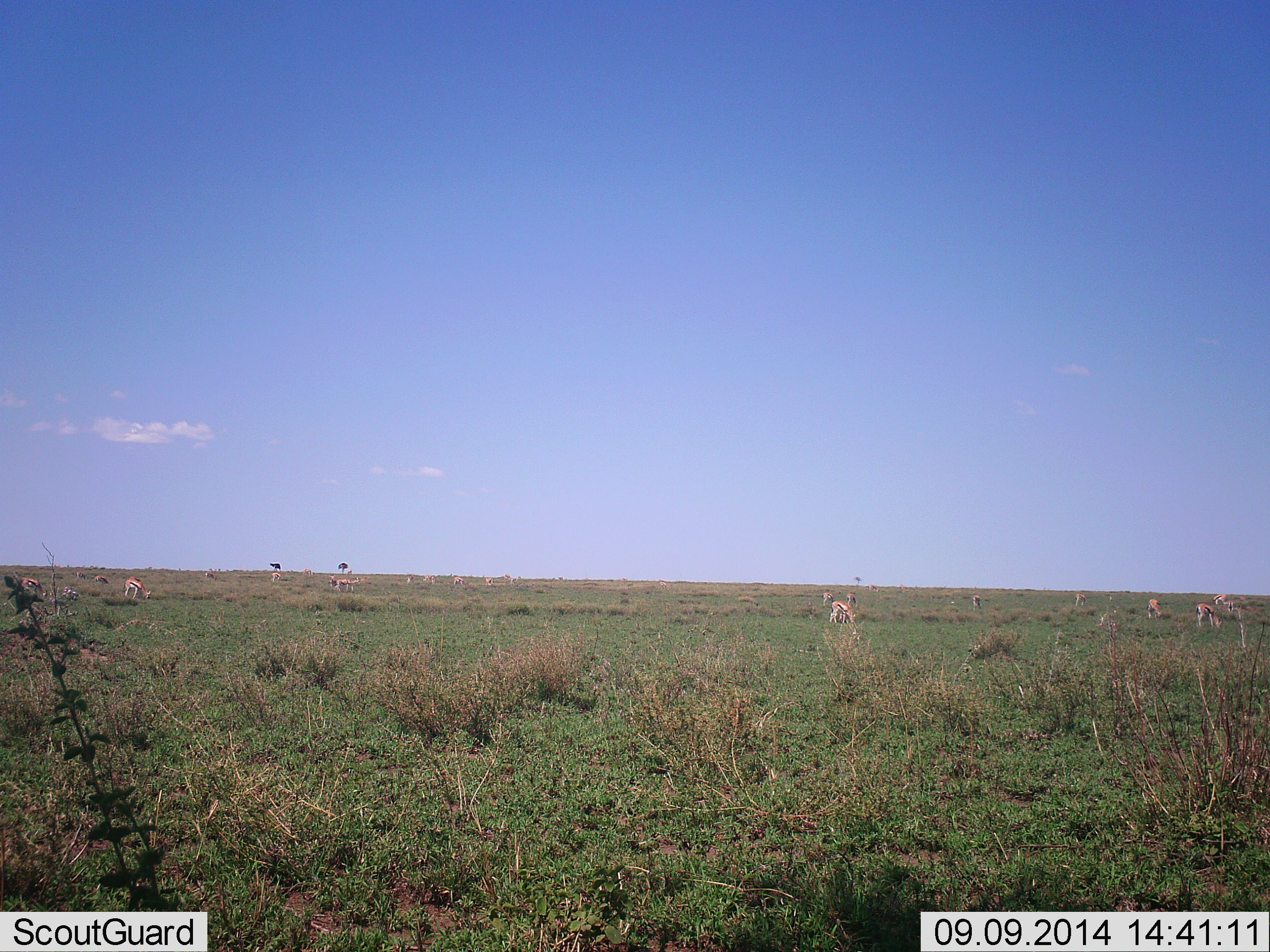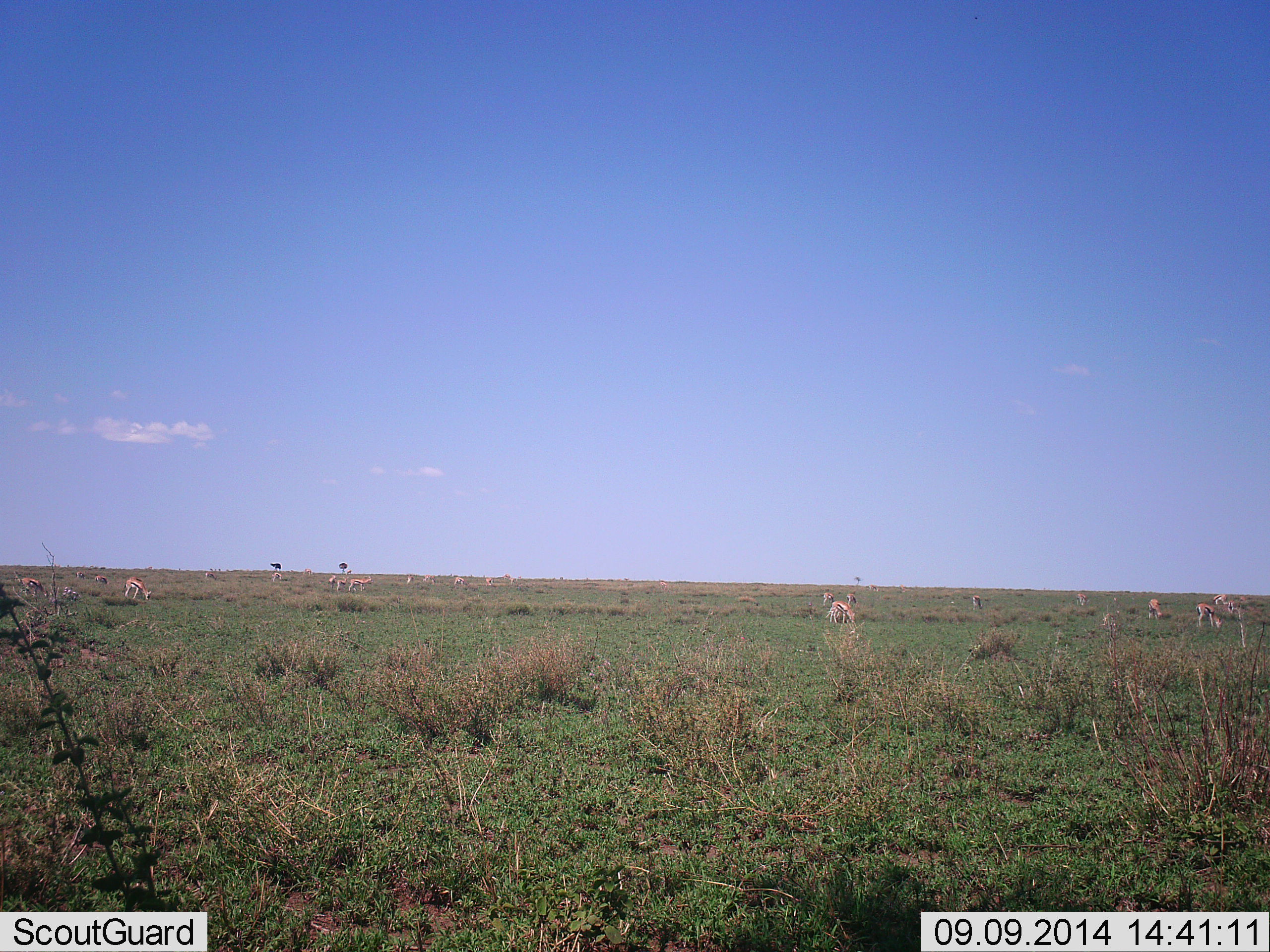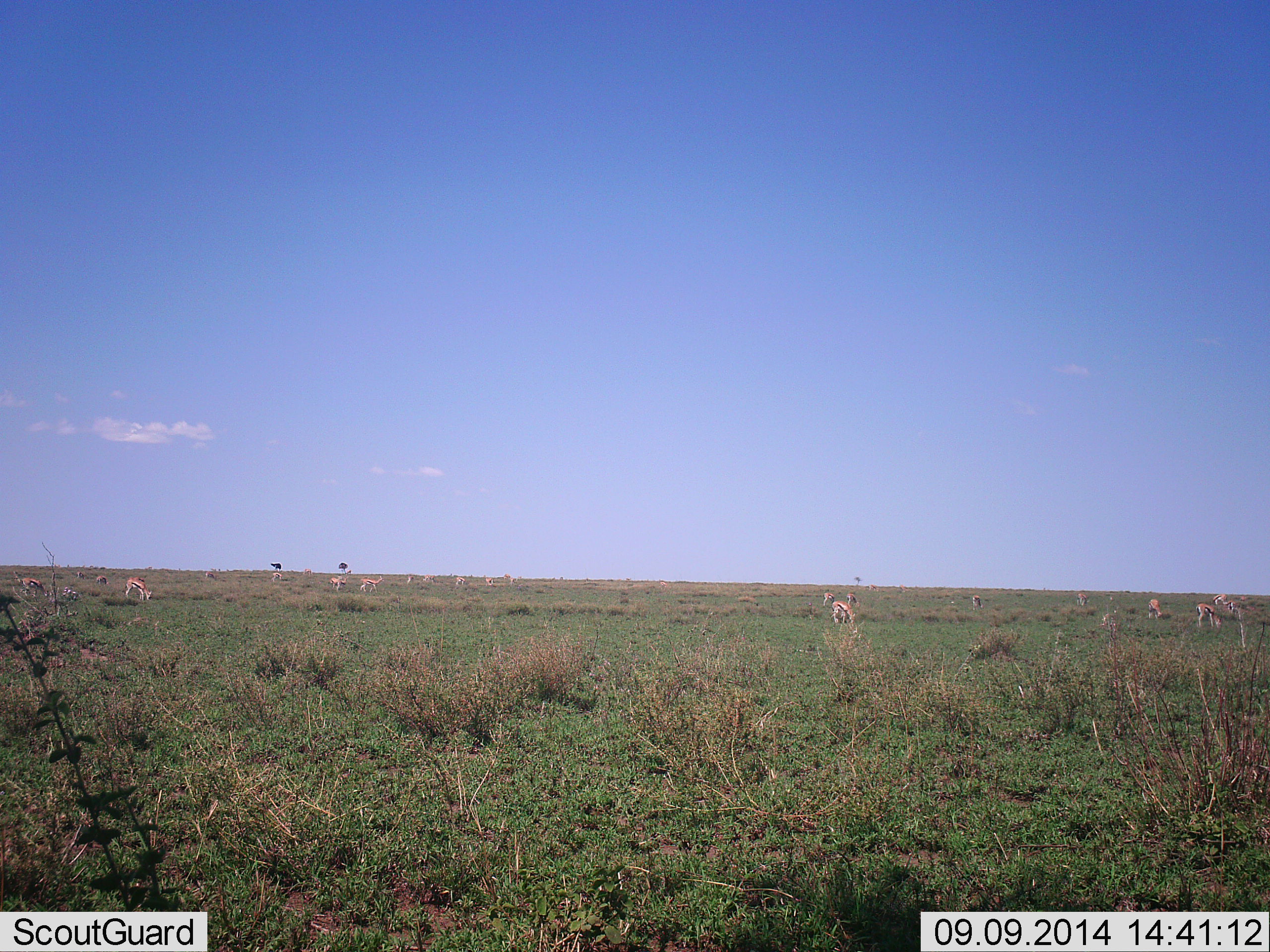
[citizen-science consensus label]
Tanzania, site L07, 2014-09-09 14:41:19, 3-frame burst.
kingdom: Animalia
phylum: Chordata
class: Mammalia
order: Artiodactyla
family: Bovidae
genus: Eudorcas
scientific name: Eudorcas thomsonii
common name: thomson's gazelle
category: gazellethomsons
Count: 11-50.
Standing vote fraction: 36%.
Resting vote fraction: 0%.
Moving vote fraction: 36%.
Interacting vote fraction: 9%.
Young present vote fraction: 9%.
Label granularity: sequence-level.